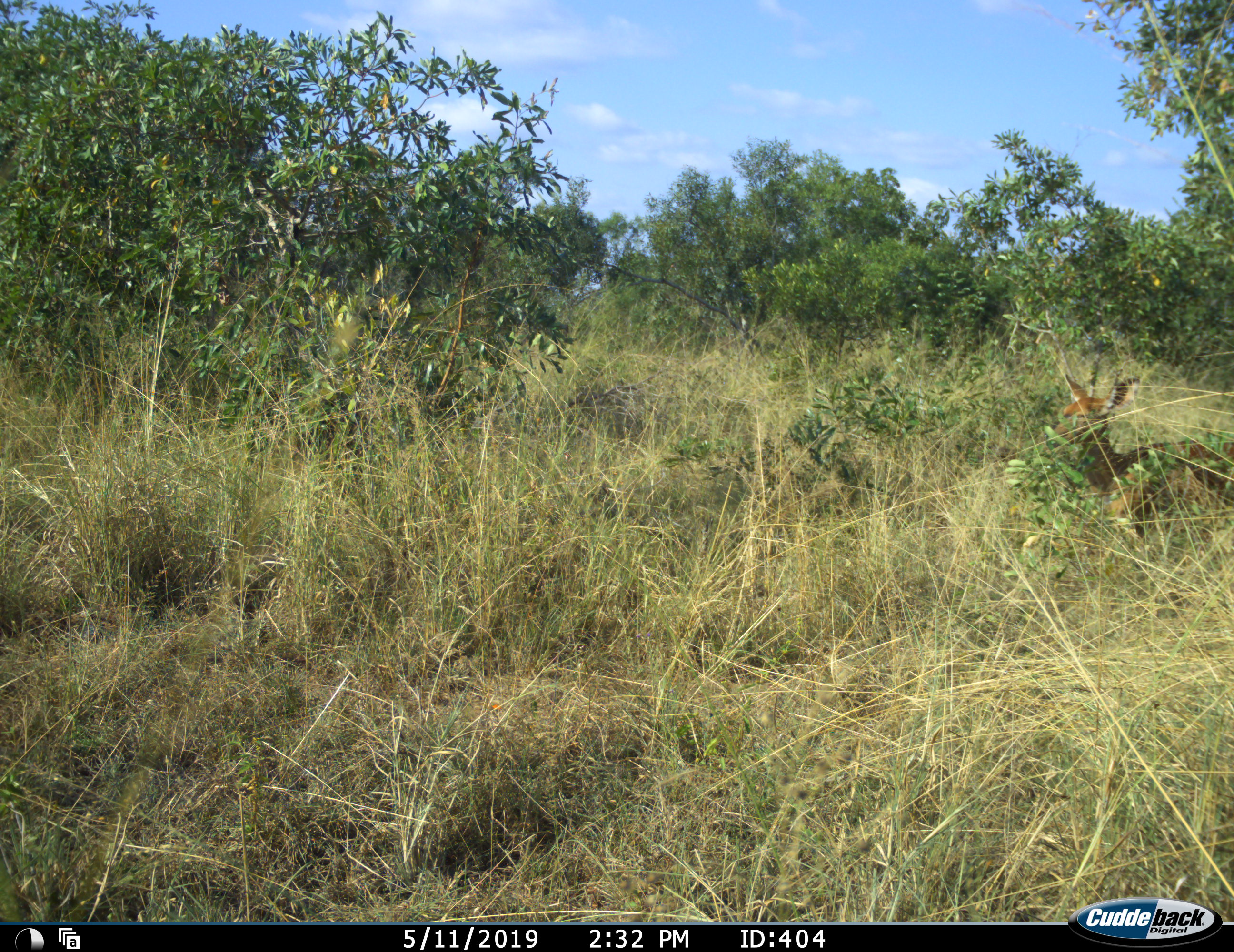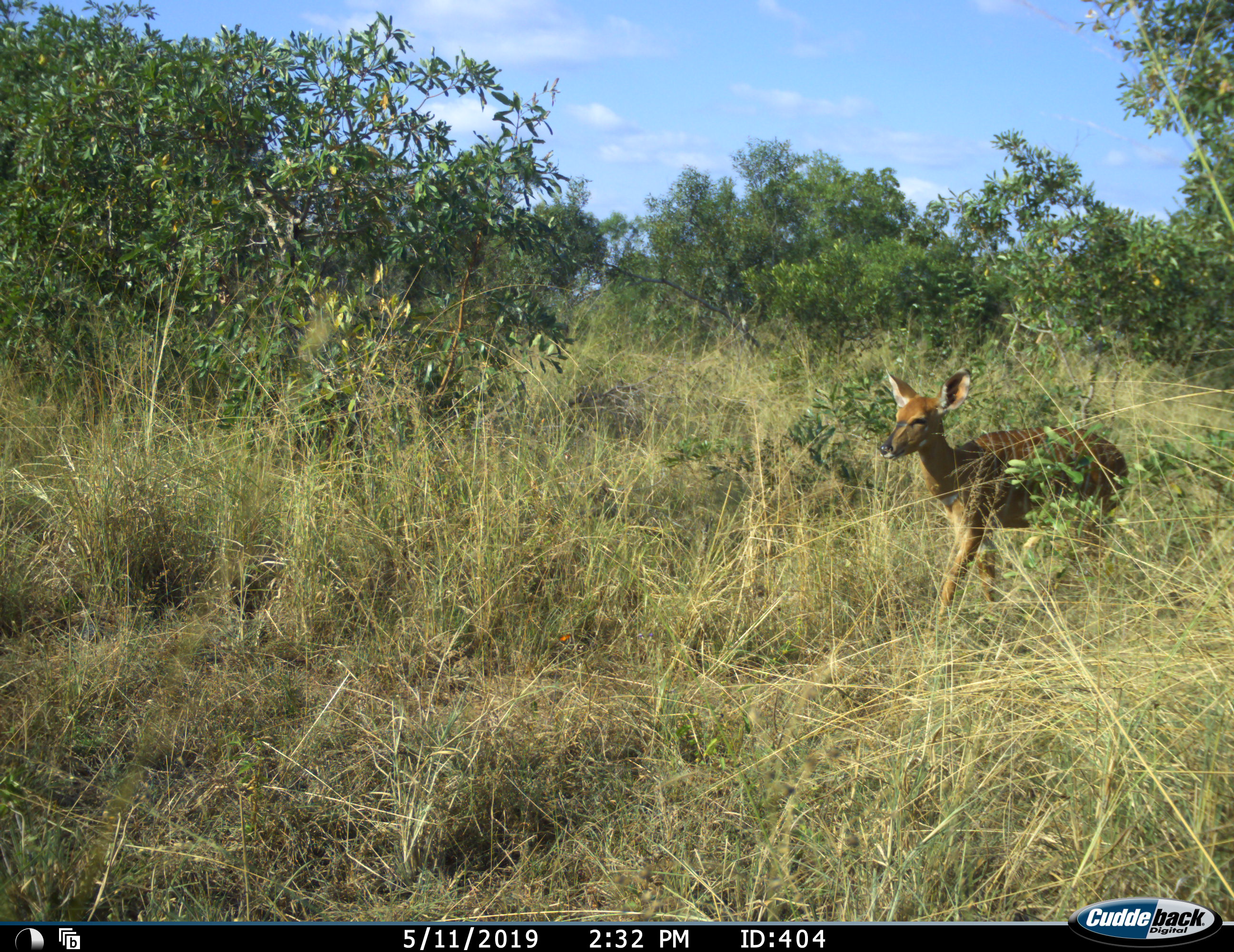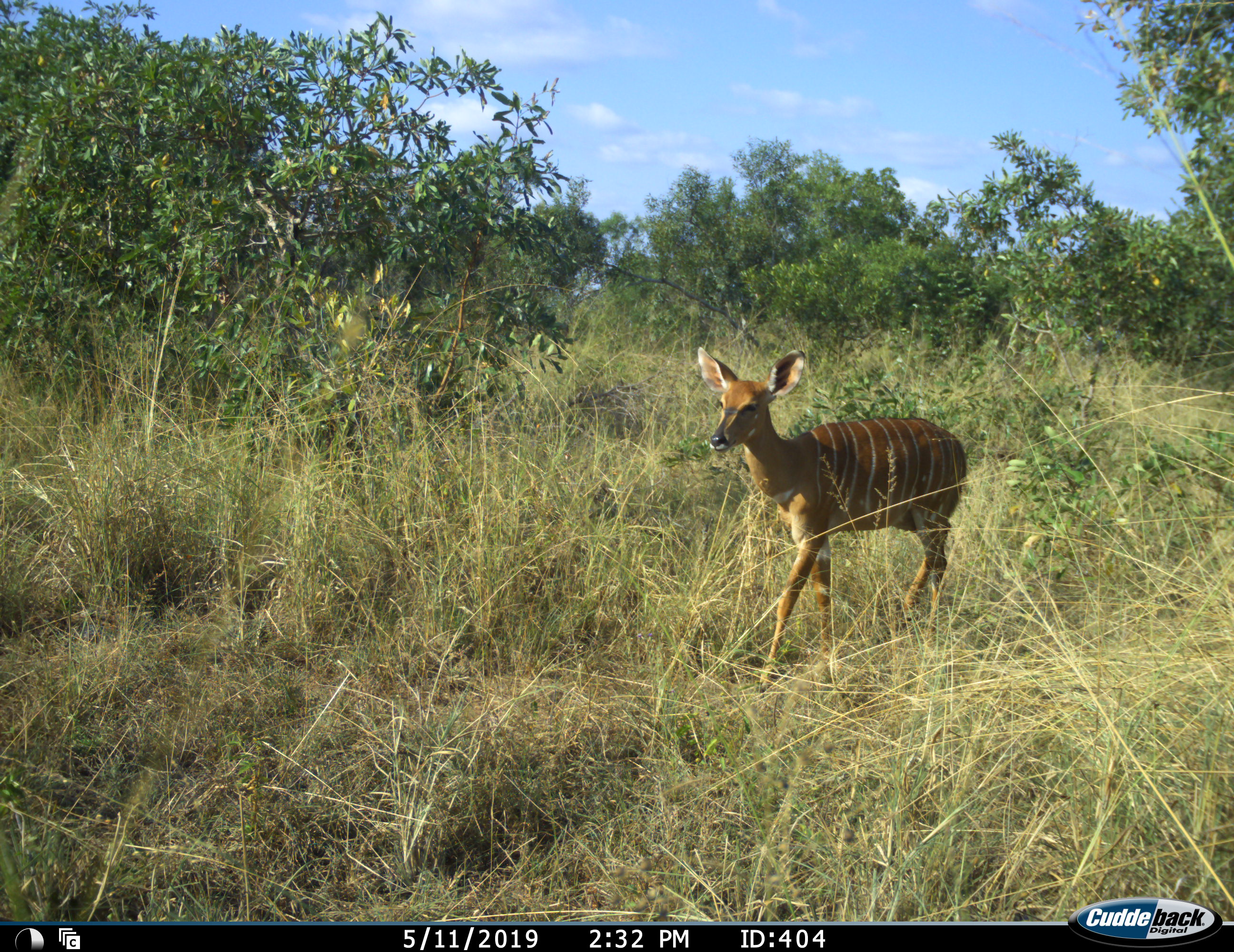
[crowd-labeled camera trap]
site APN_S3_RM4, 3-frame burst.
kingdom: Animalia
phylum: Chordata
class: Mammalia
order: Artiodactyla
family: Bovidae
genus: Tragelaphus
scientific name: Tragelaphus angasii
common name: nyala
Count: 1.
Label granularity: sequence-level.